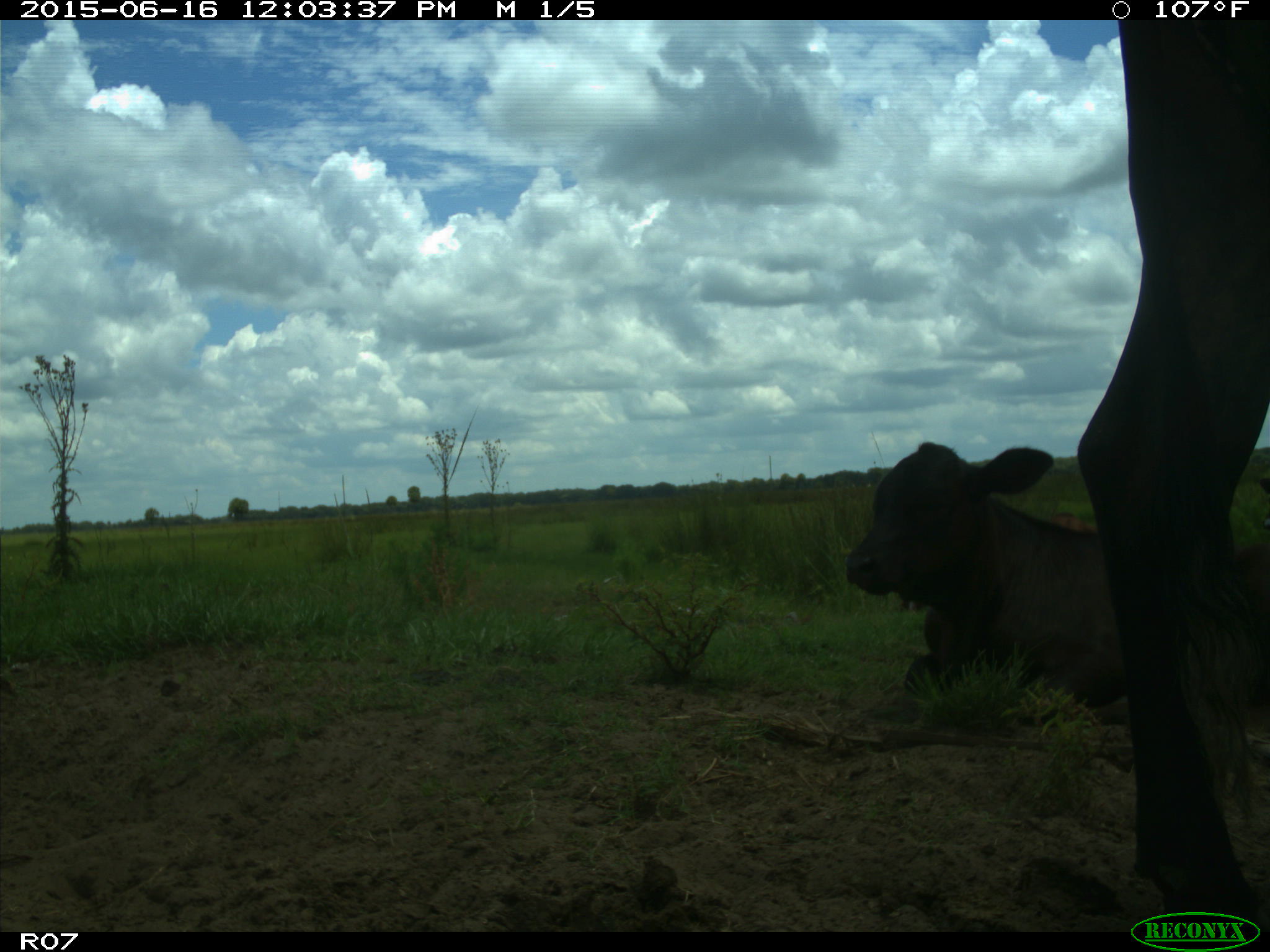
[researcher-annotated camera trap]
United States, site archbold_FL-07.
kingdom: Animalia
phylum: Chordata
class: Mammalia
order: Artiodactyla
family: Bovidae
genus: Bos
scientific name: Bos taurus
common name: domestic cow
Bos taurus (domestic cow).